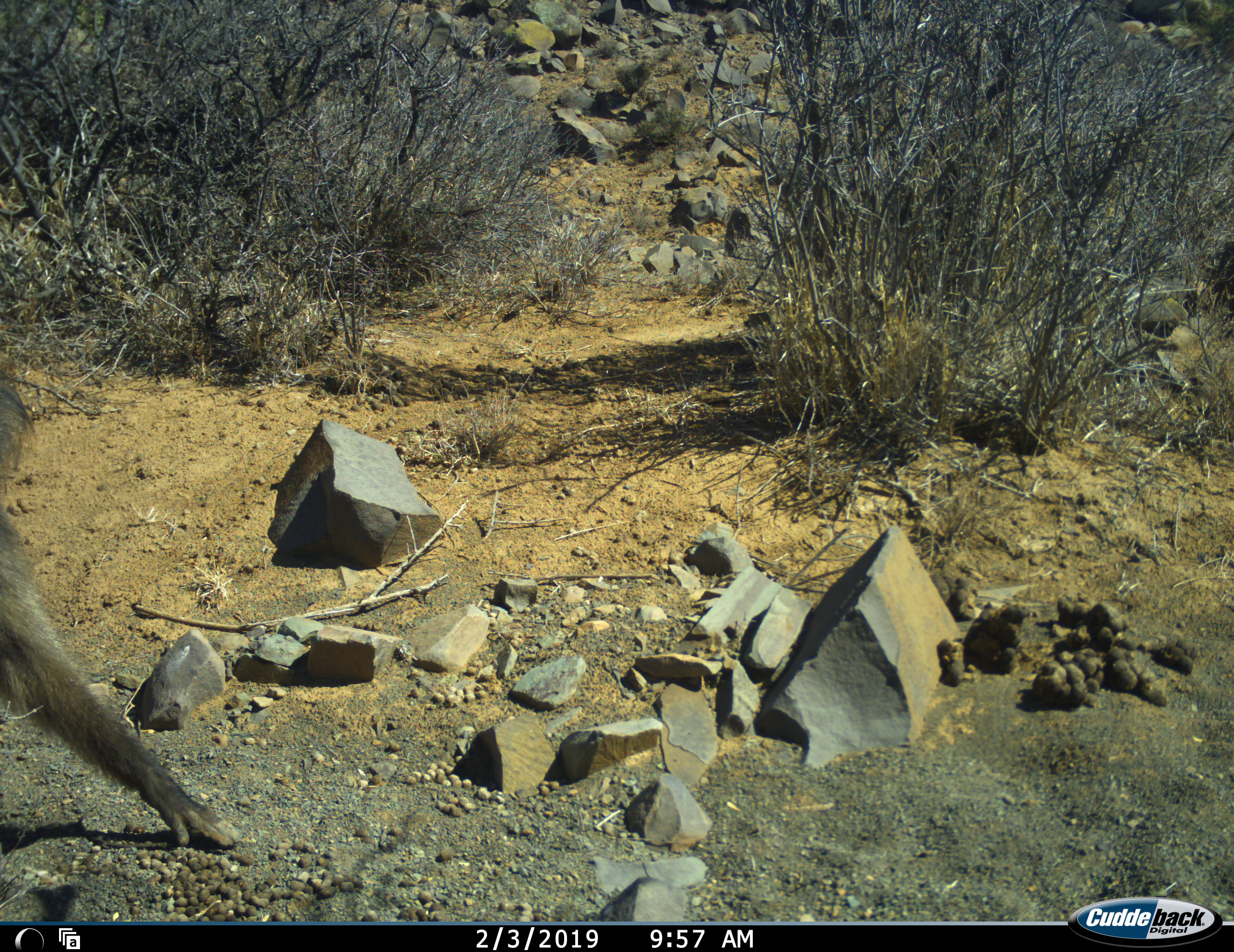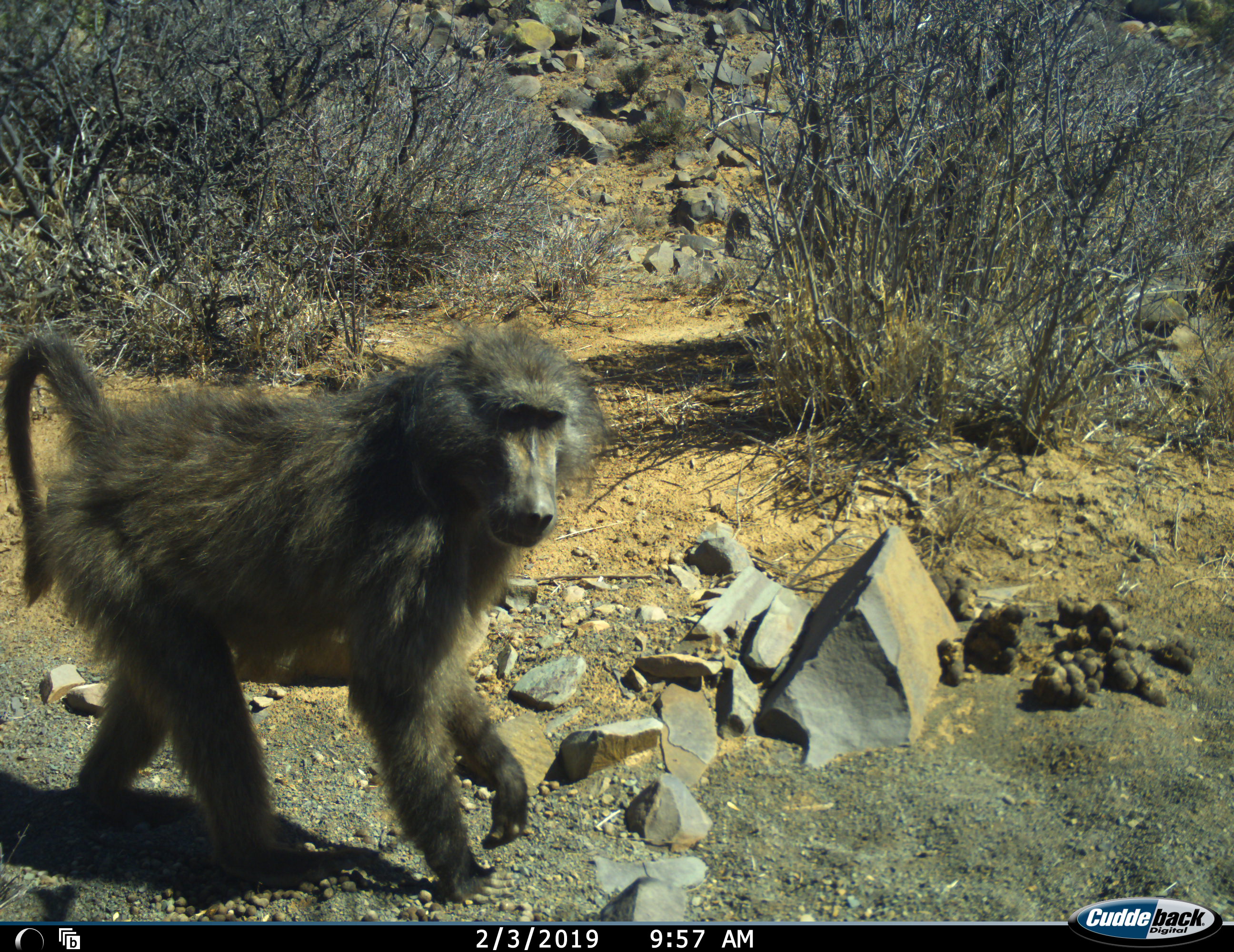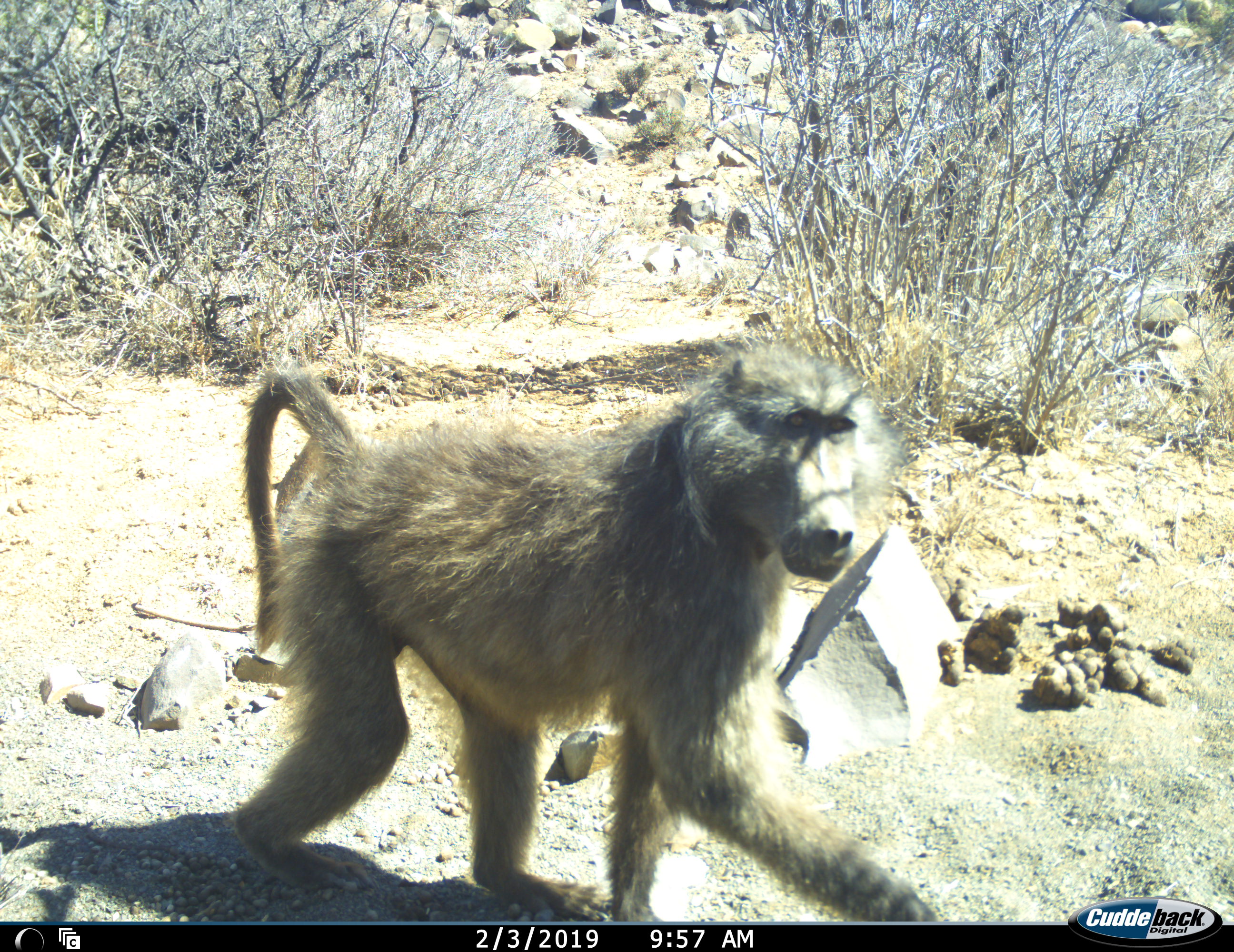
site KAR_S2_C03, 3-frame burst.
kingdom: Animalia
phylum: Chordata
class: Mammalia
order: Primates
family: Cercopithecidae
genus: Papio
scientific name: Papio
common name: baboon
Baboon (Papio), count 1. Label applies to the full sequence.